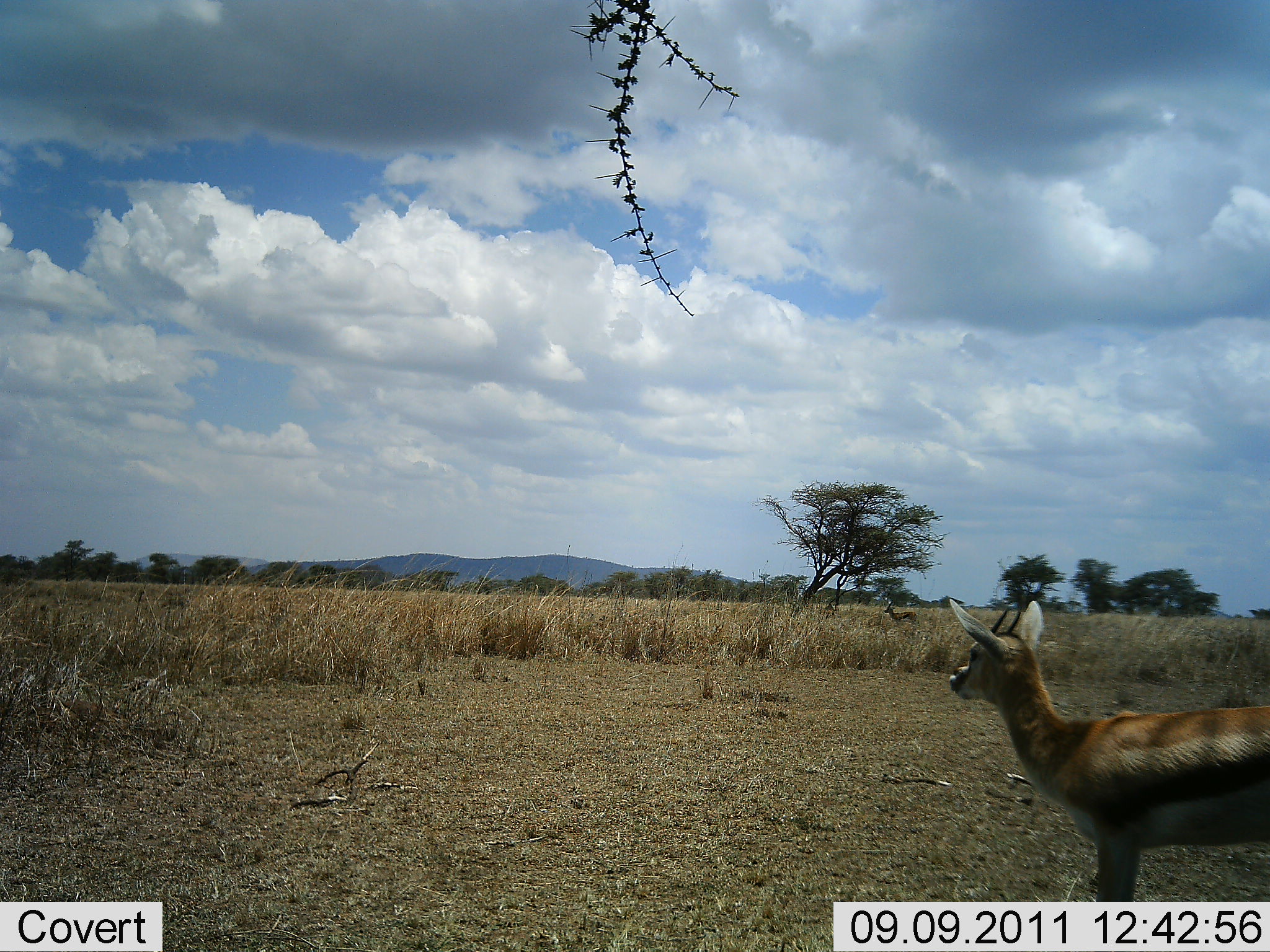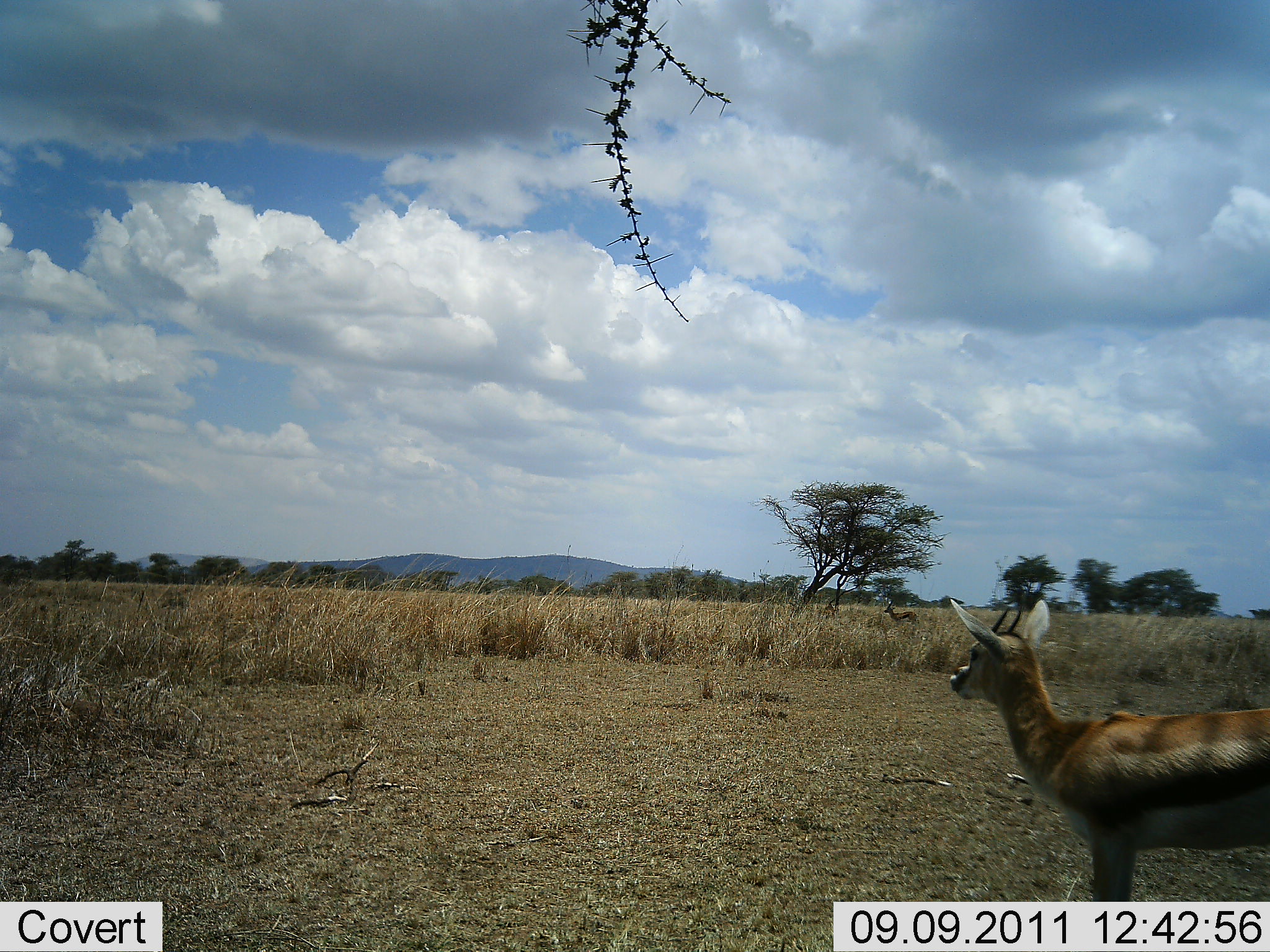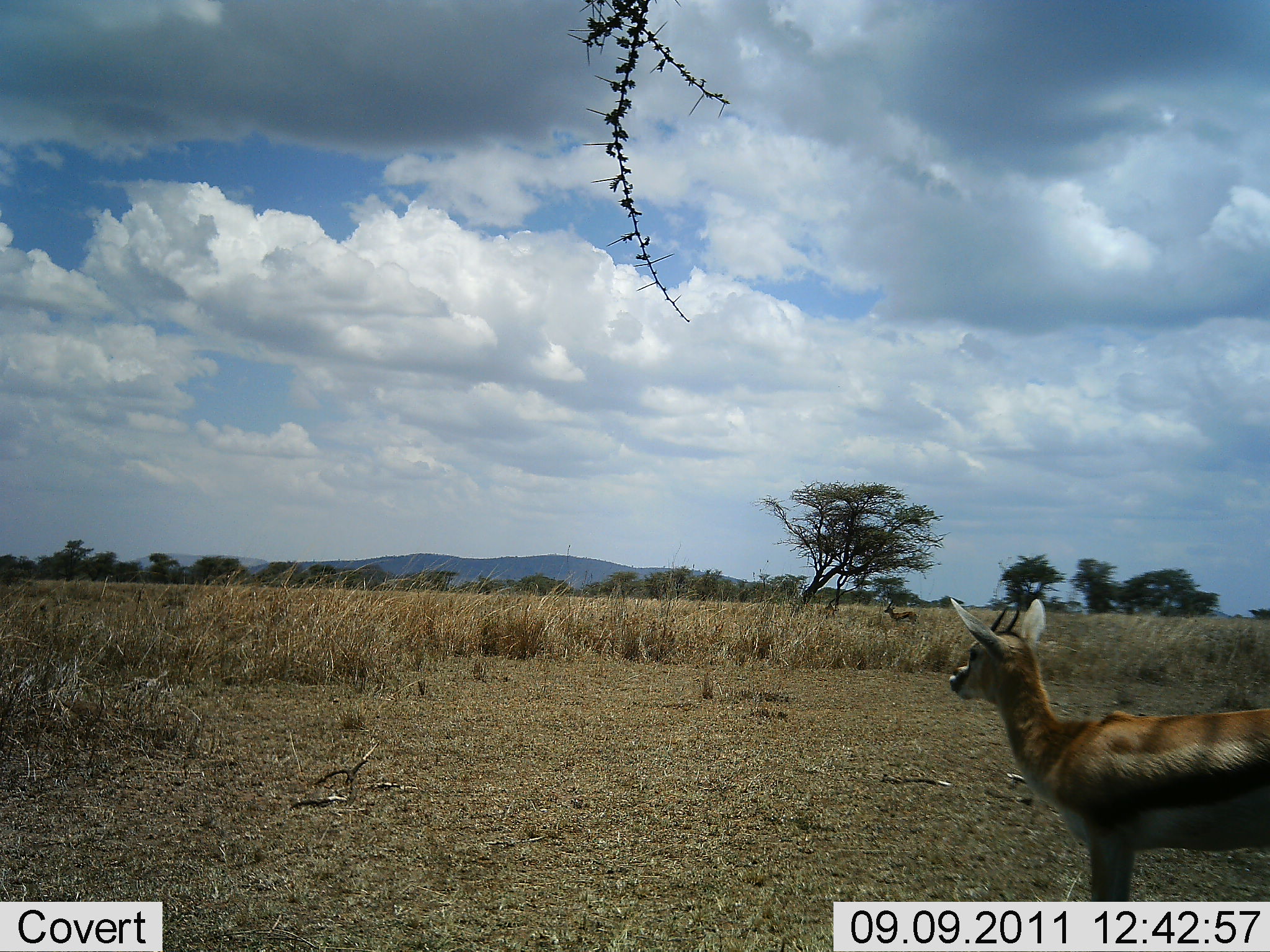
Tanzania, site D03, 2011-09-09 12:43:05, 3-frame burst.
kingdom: Animalia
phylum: Chordata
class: Mammalia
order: Artiodactyla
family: Bovidae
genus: Eudorcas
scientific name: Eudorcas thomsonii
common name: thomson's gazelle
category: gazellethomsons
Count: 1.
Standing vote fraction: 92%.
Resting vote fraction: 8%.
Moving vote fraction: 8%.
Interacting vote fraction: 8%.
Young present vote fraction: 0%.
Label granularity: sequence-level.